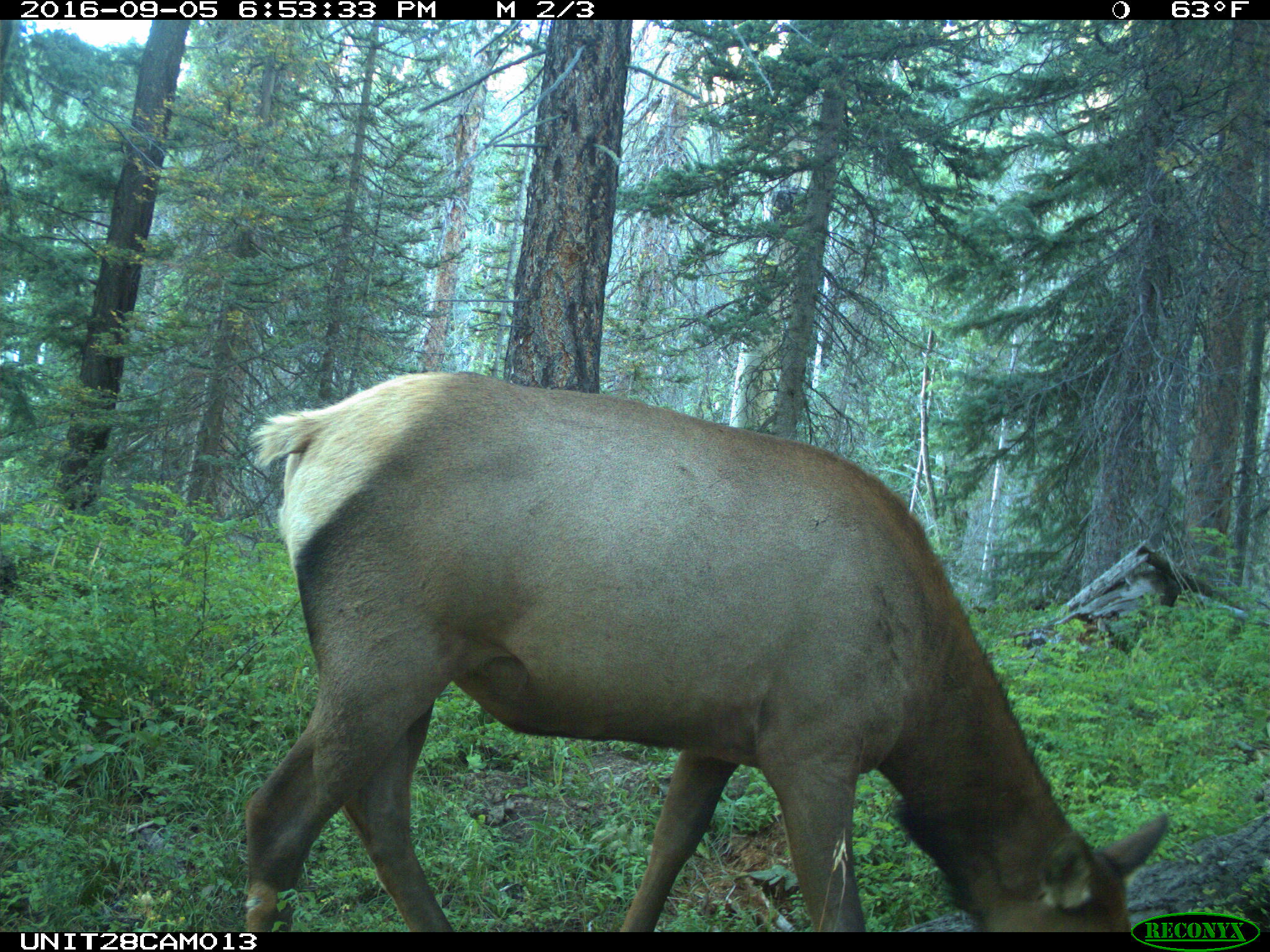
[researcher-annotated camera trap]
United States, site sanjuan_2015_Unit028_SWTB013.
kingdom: Animalia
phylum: Chordata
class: Mammalia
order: Artiodactyla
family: Cervidae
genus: Cervus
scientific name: Cervus elaphus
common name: red deer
Cervus elaphus (red deer).